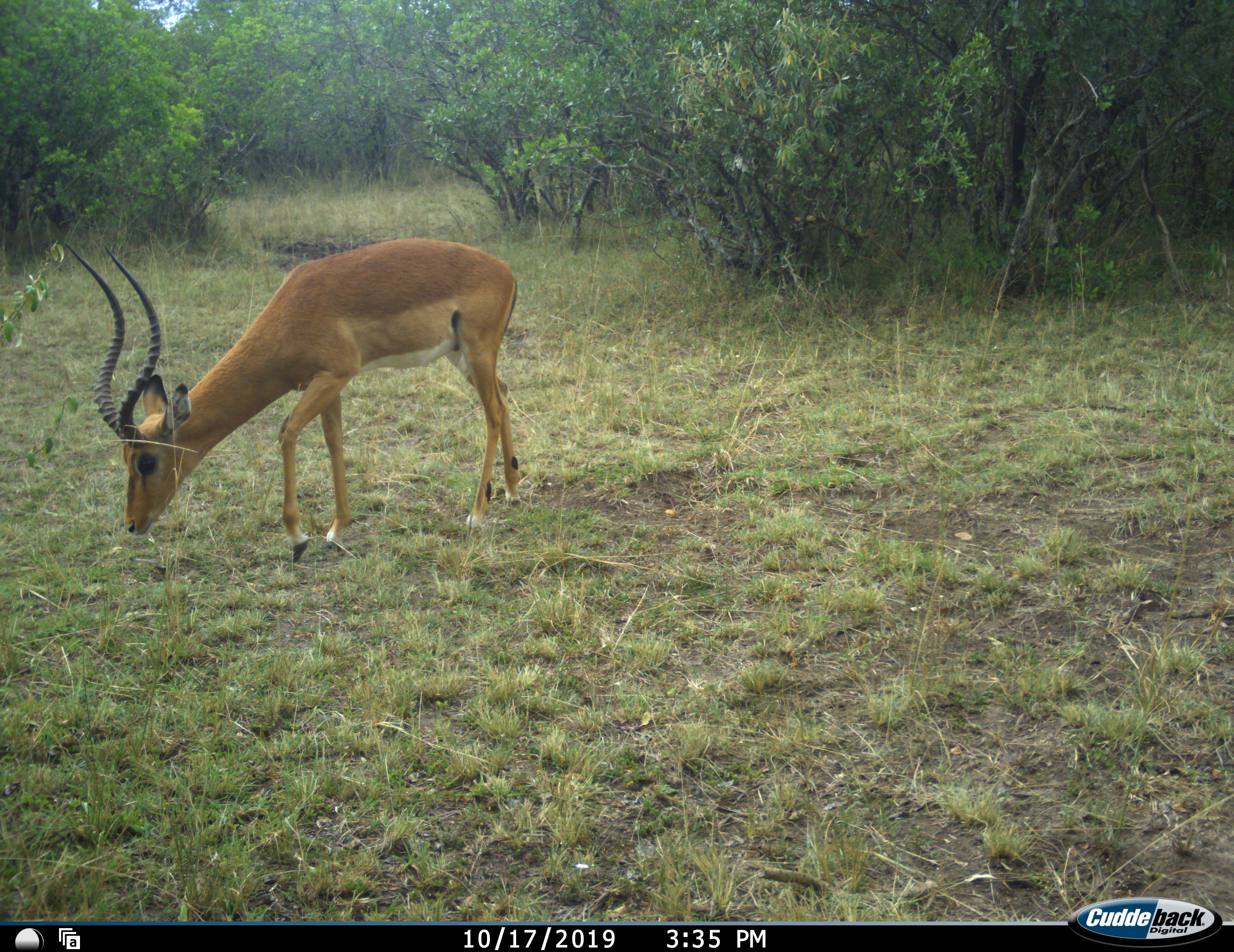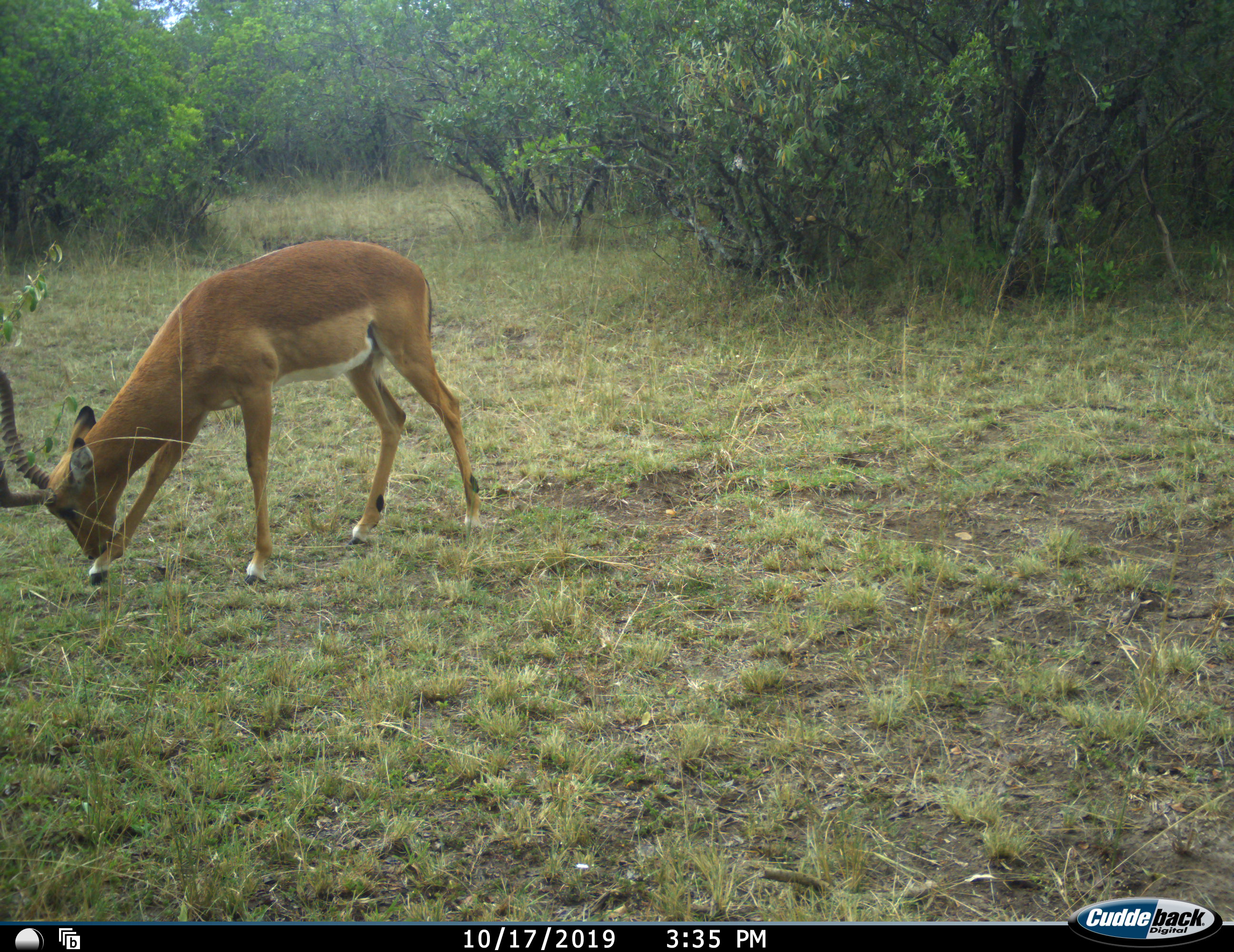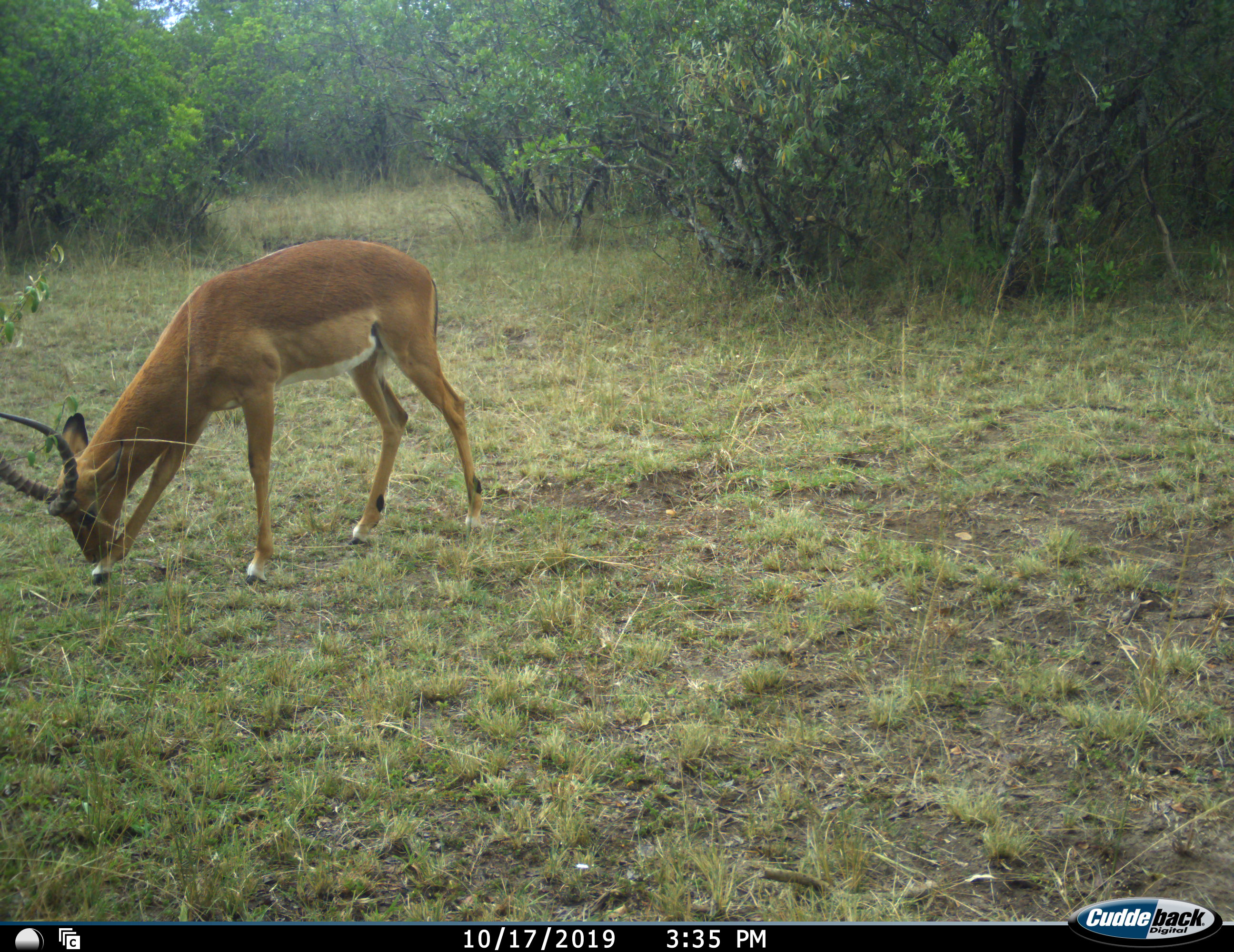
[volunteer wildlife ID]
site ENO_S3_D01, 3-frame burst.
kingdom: Animalia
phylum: Chordata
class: Mammalia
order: Artiodactyla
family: Bovidae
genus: Aepyceros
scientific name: Aepyceros melampus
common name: impala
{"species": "impala (Aepyceros melampus)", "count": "1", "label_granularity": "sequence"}